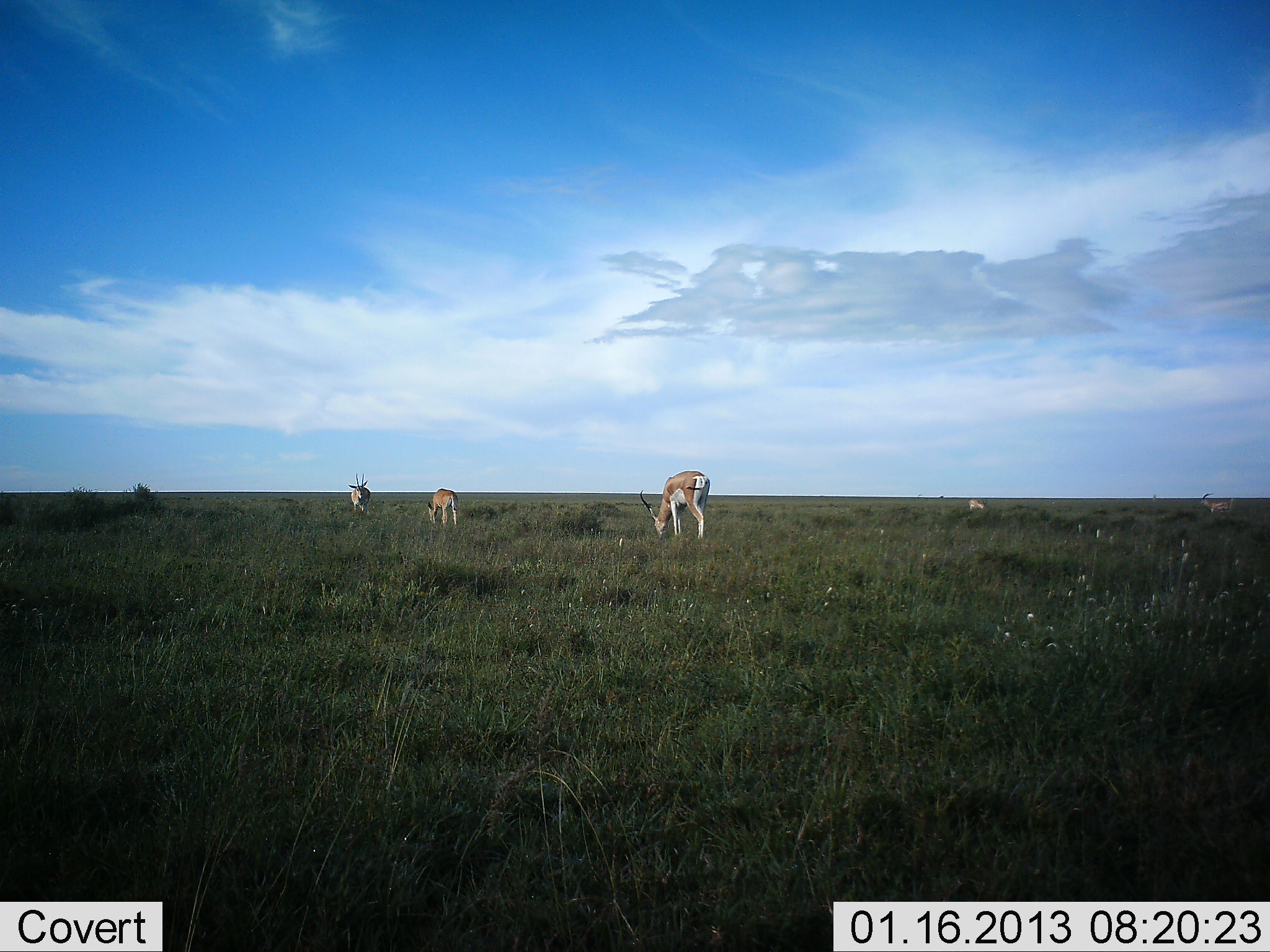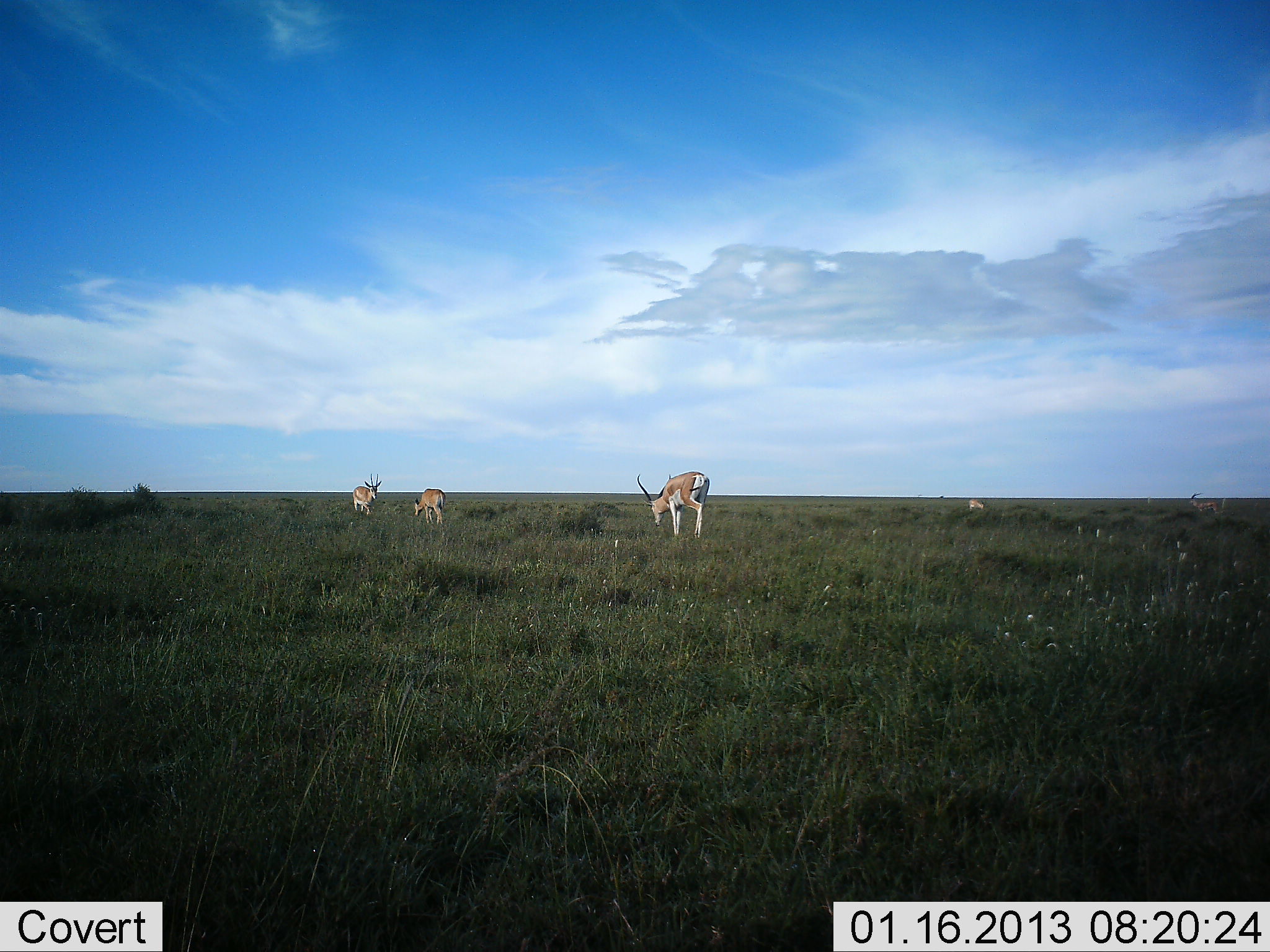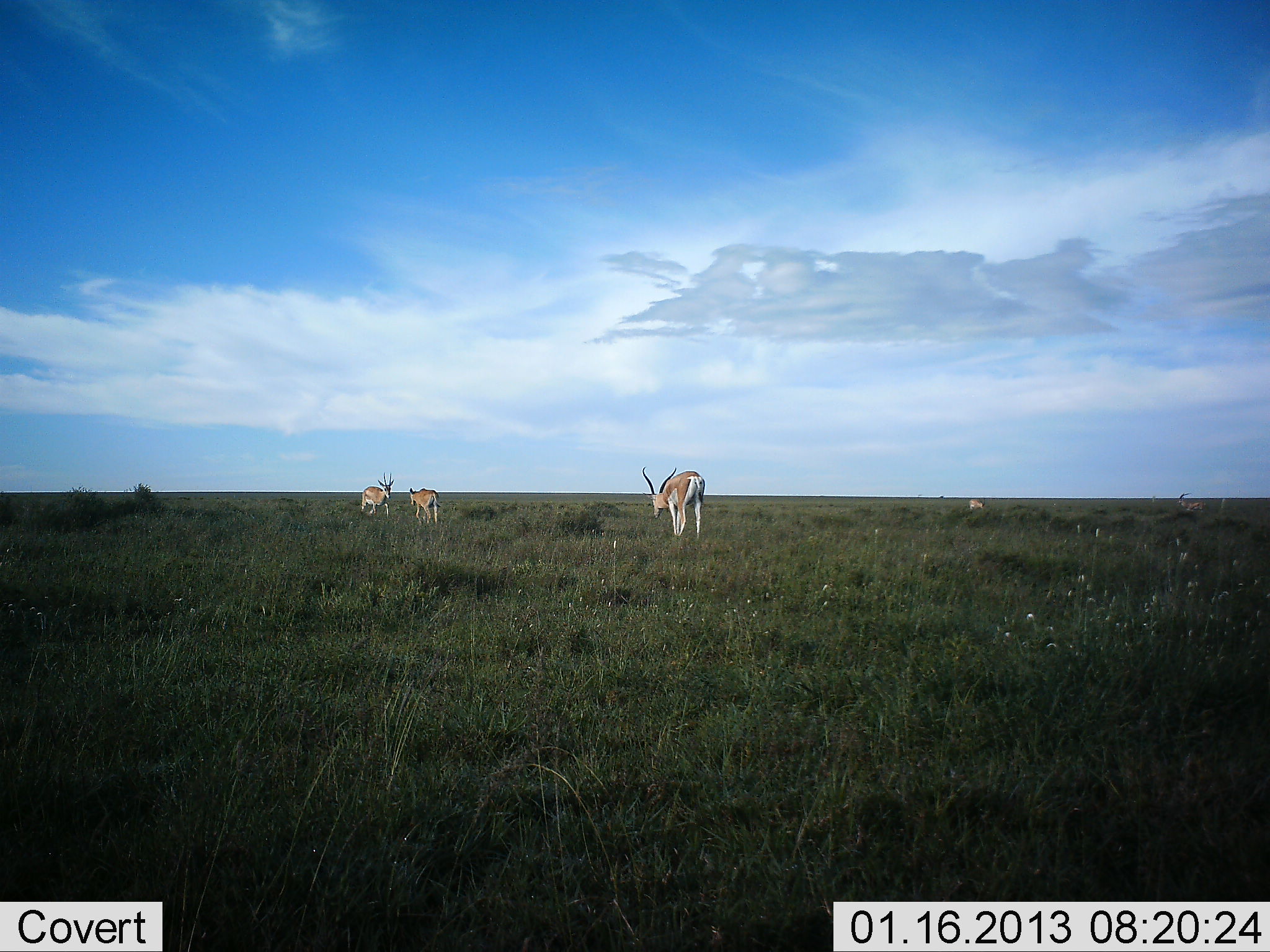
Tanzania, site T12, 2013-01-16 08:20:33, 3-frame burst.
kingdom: Animalia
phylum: Chordata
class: Mammalia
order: Artiodactyla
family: Bovidae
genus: Nanger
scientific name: Nanger granti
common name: grant's gazelle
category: gazellegrants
Gazellegrants (grant's gazelle) (Nanger granti), count 5. Behavior (volunteer vote fractions): standing 33%, resting 7%, moving 53%, interacting 7%. Young present (vote fraction): 0%. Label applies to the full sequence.